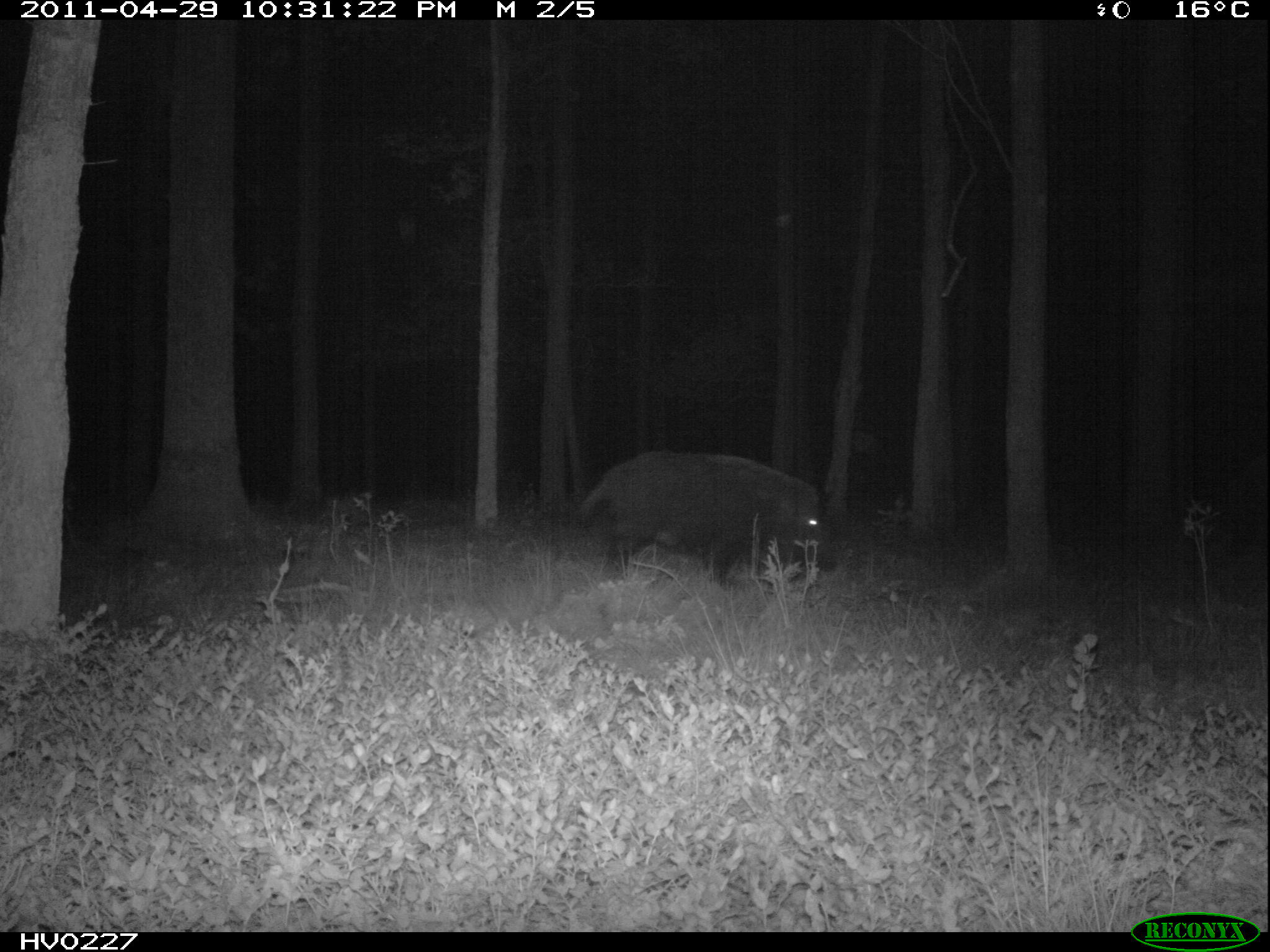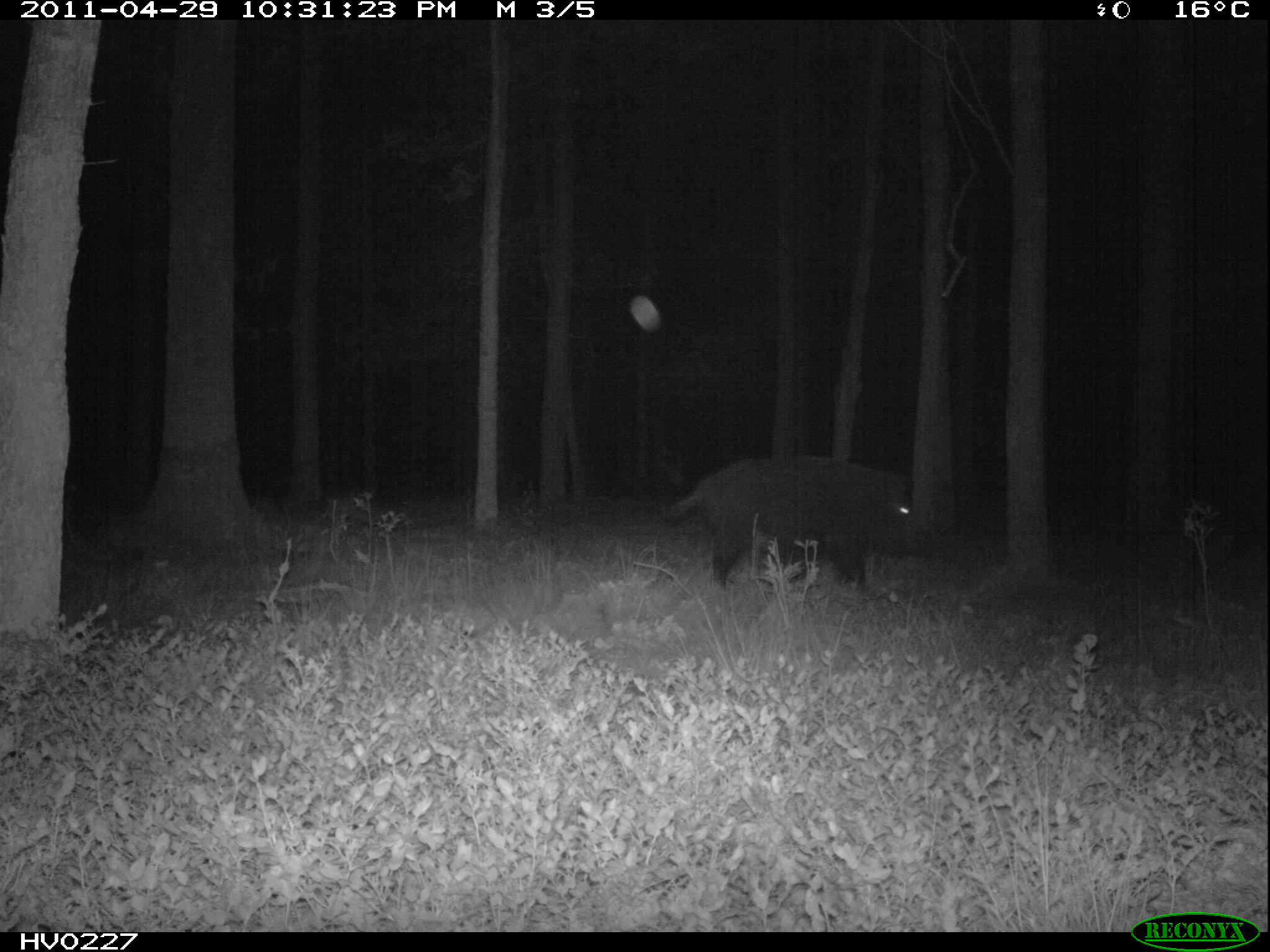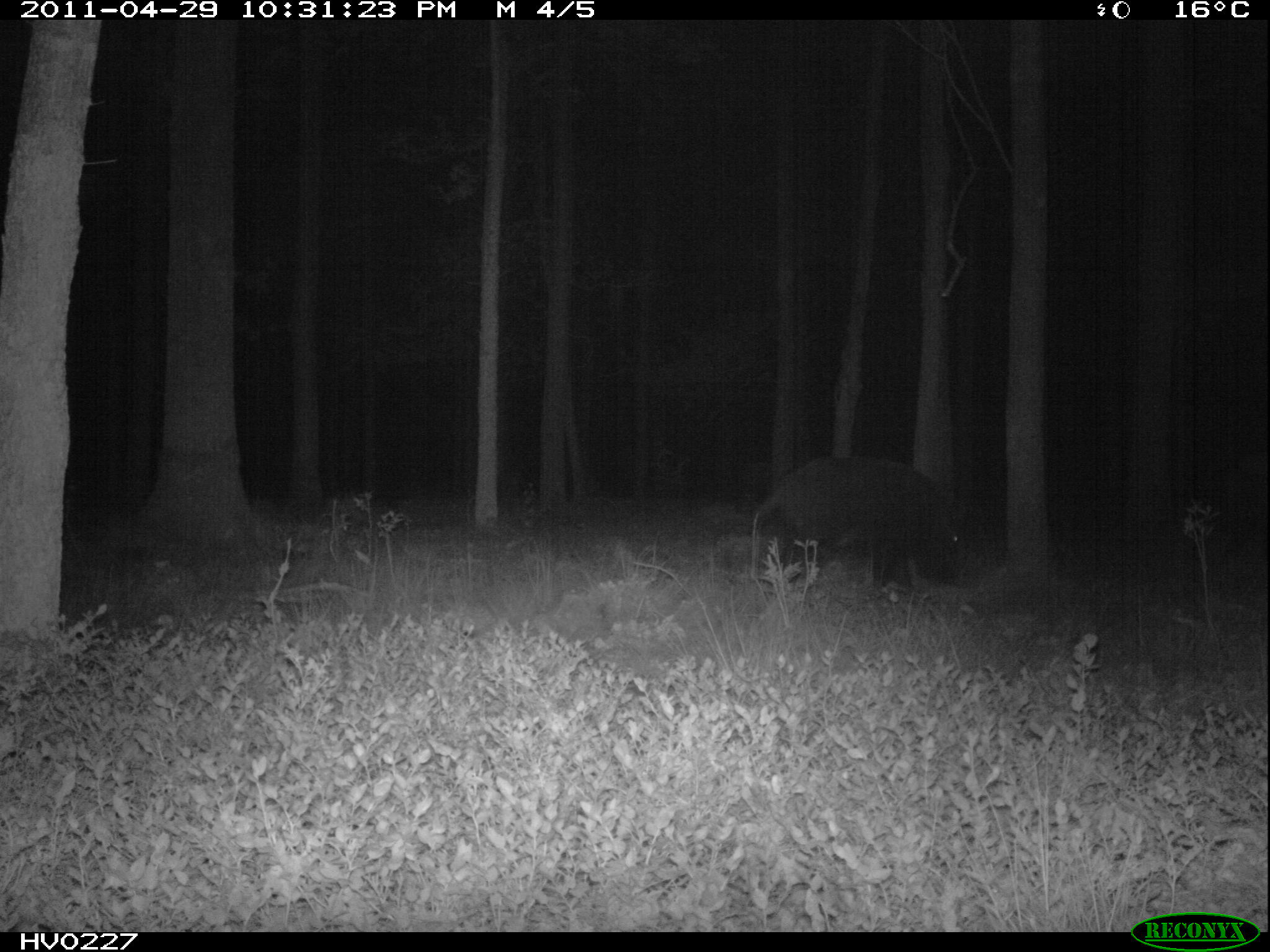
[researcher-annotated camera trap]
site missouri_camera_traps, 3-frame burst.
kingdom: Animalia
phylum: Chordata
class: Mammalia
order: Artiodactyla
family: Suidae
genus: Sus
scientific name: Sus scrofa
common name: wild boar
Wild boar (Sus scrofa). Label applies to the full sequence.